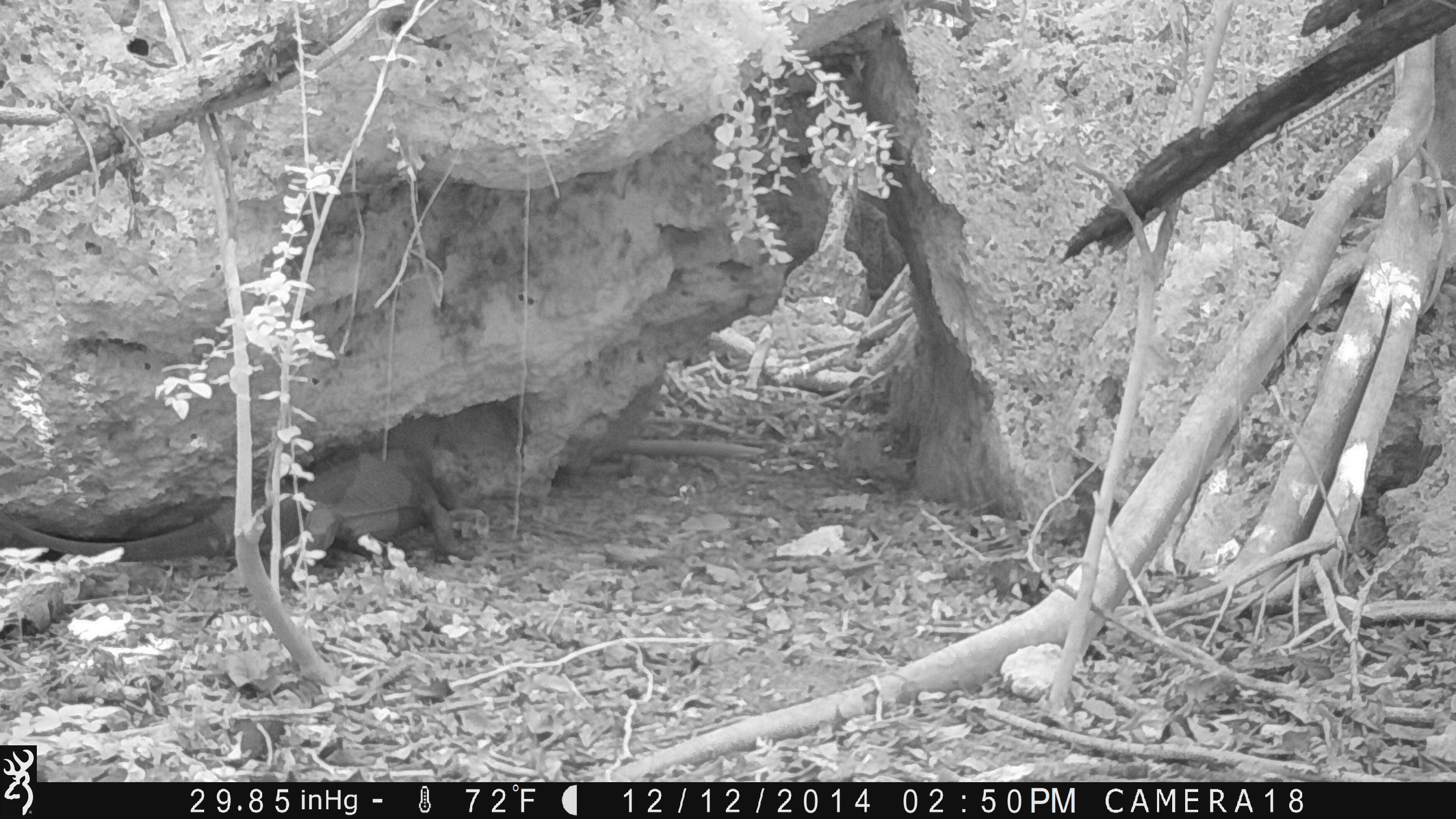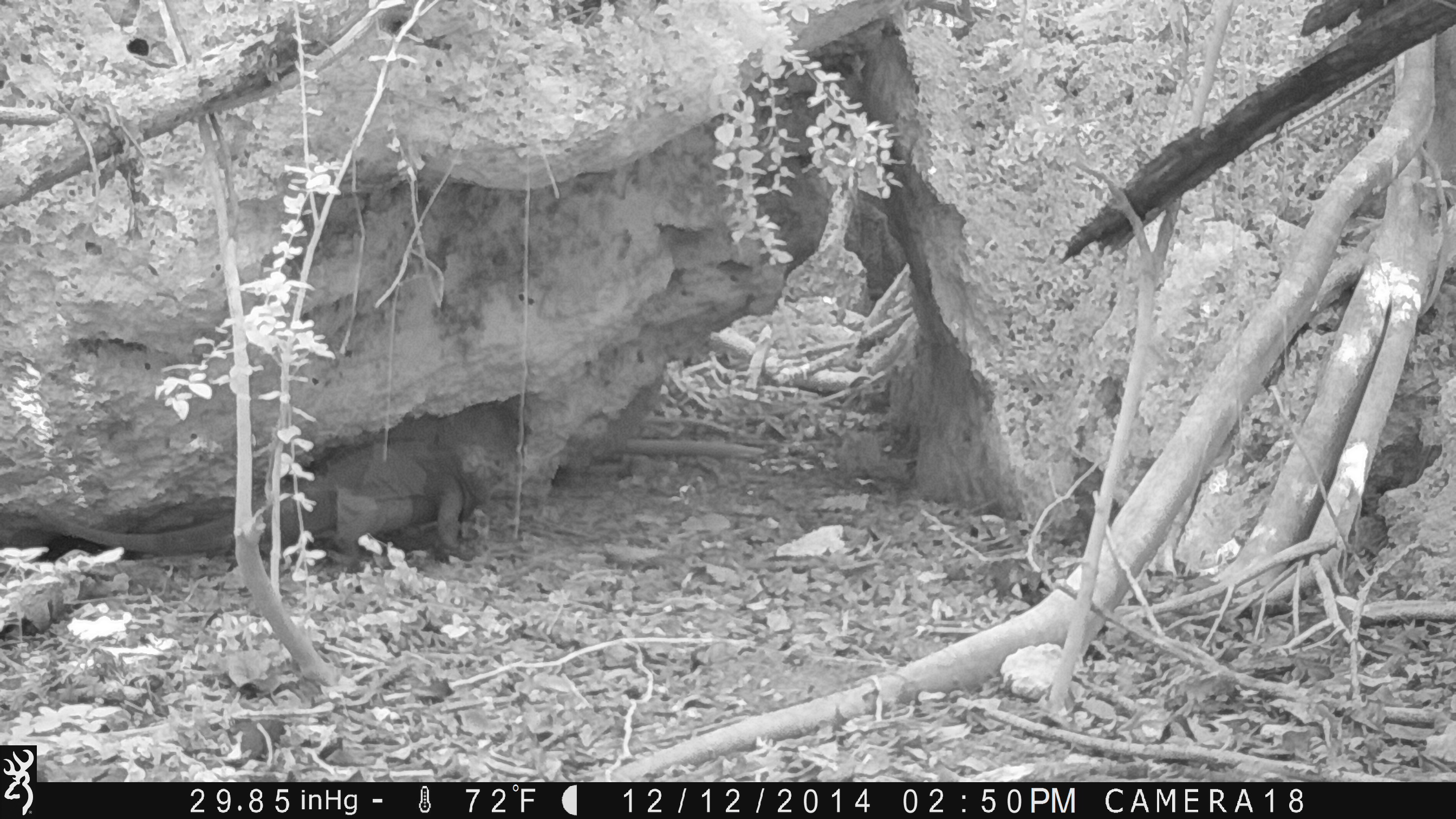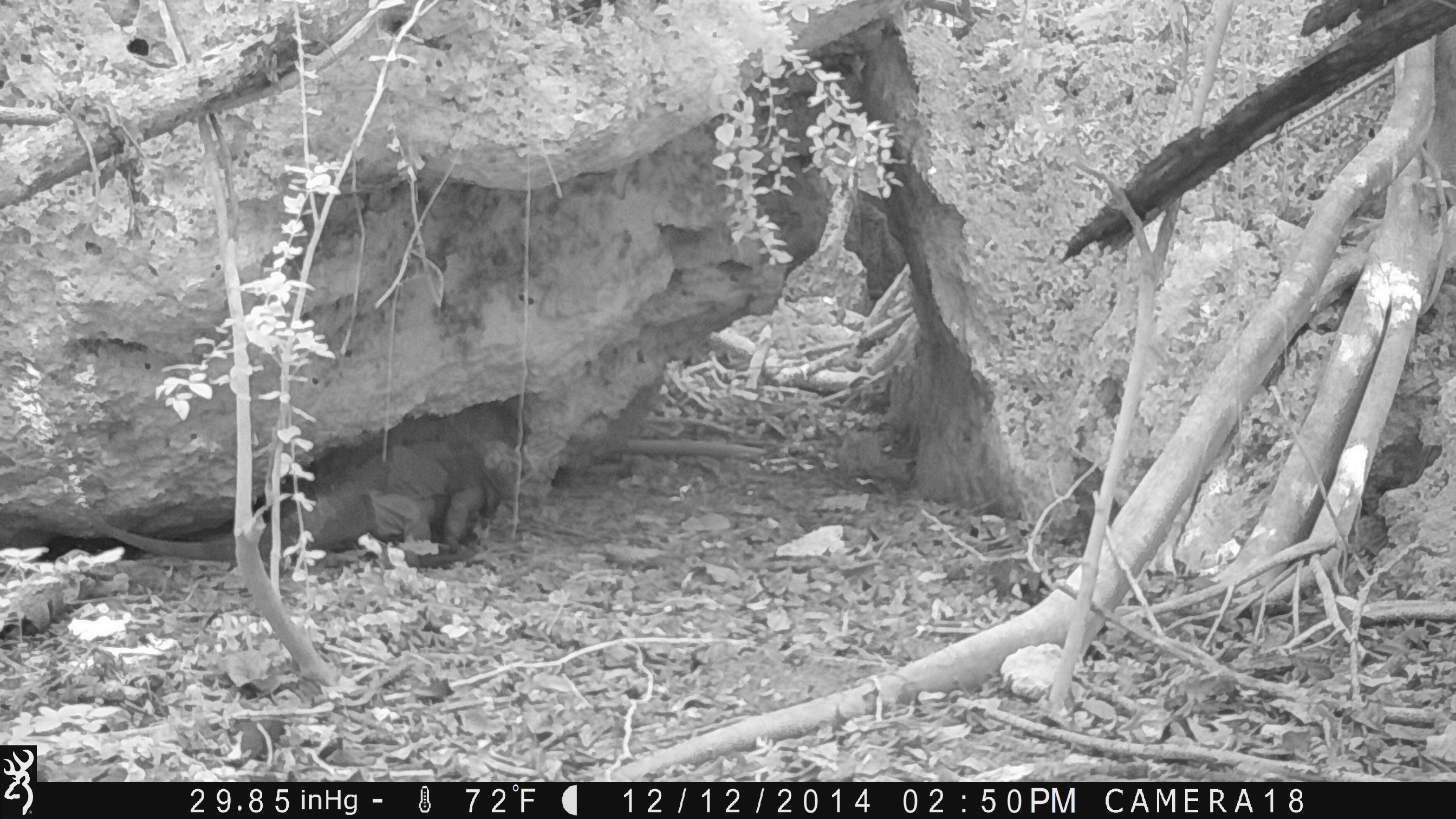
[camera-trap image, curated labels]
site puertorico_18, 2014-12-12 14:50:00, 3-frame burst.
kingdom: Animalia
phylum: Chordata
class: Reptilia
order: Squamata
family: Iguanidae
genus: Iguana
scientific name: Iguana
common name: typical iguanas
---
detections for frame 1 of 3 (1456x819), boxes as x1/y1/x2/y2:
iguana: 0/446/465/586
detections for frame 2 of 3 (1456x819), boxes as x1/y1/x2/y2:
iguana: 23/438/490/575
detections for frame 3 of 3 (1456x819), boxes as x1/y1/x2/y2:
iguana: 74/400/550/582